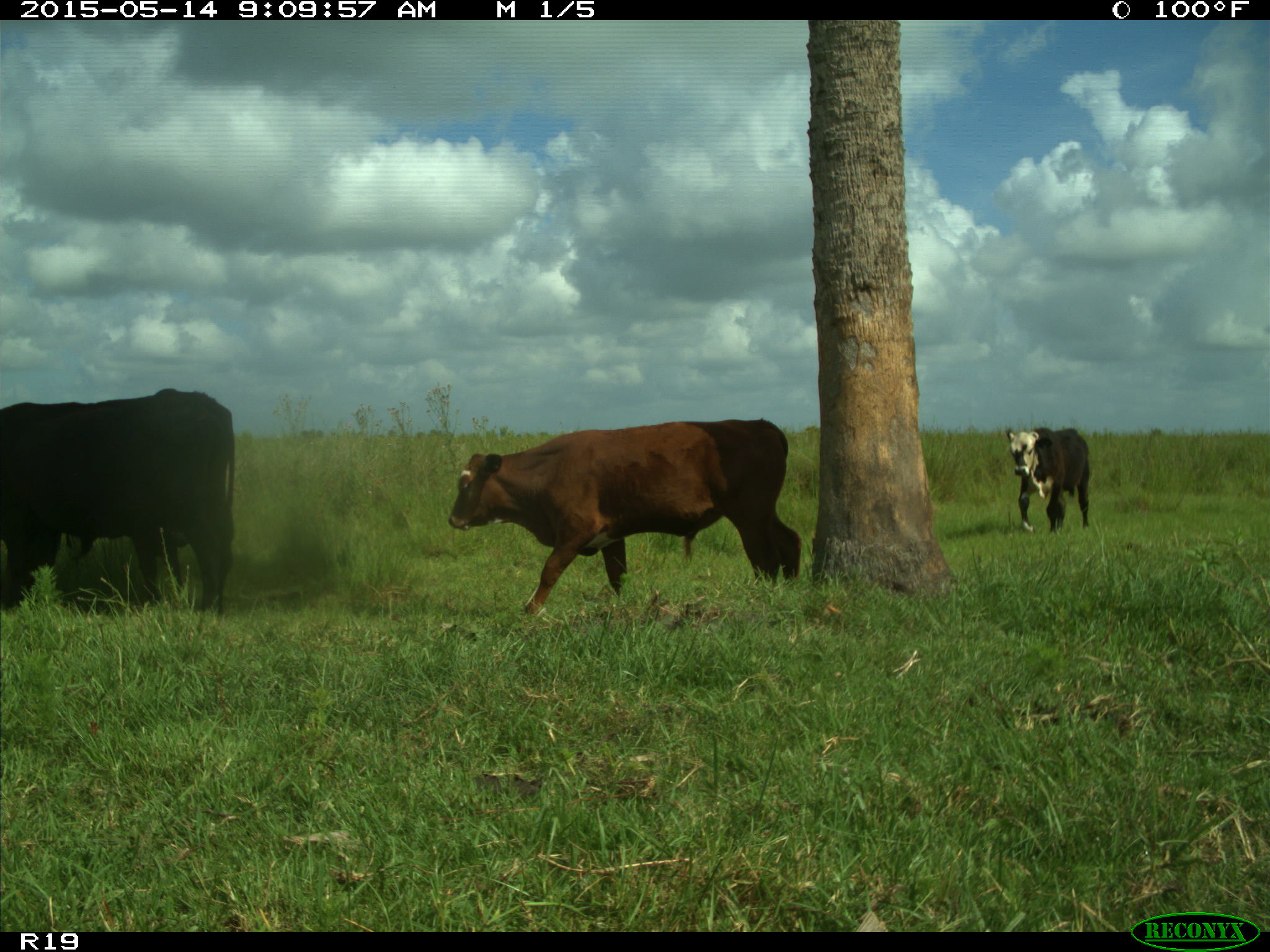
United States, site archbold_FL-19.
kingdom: Animalia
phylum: Chordata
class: Mammalia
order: Artiodactyla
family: Bovidae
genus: Bos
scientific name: Bos taurus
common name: domestic cow